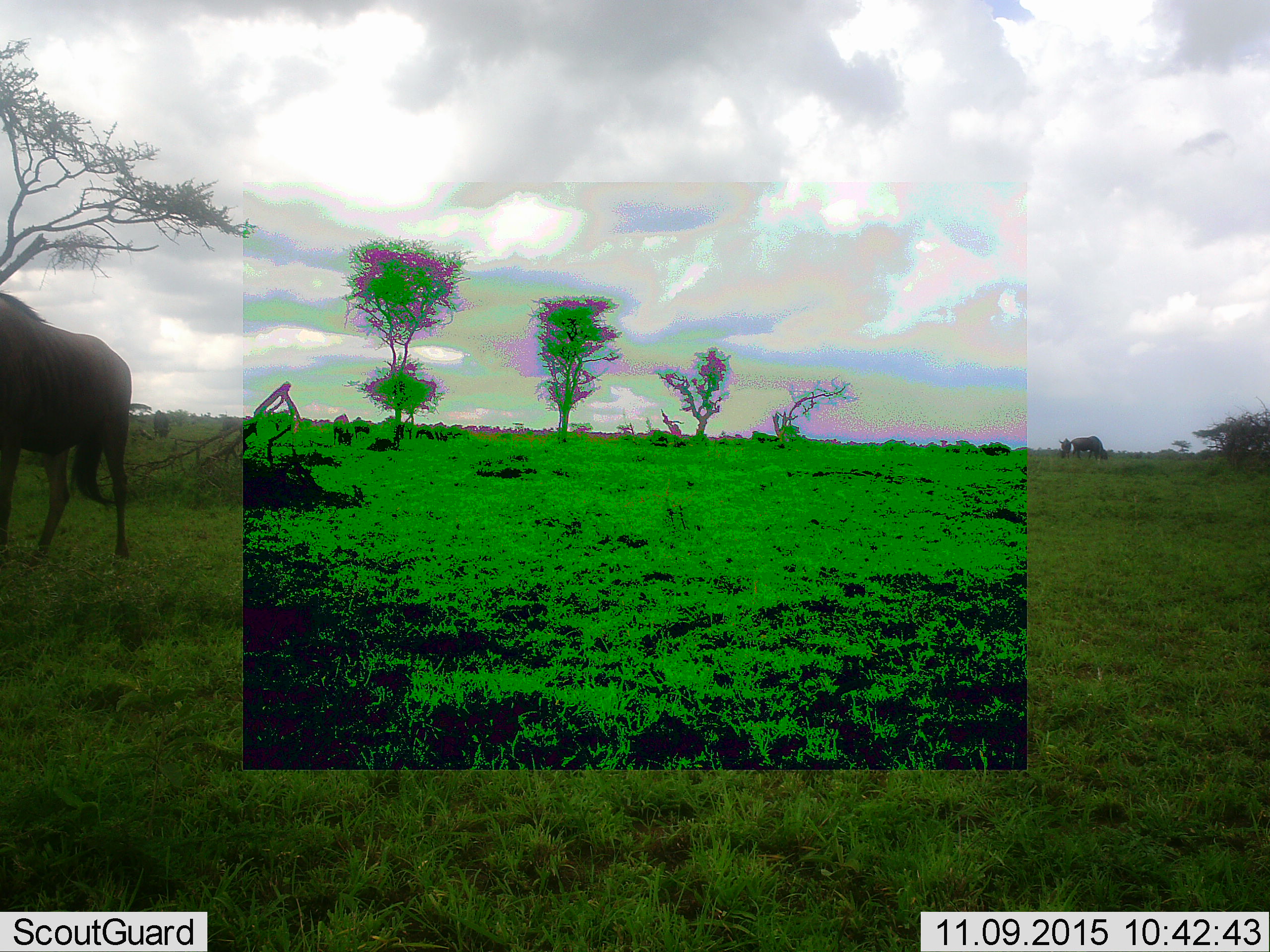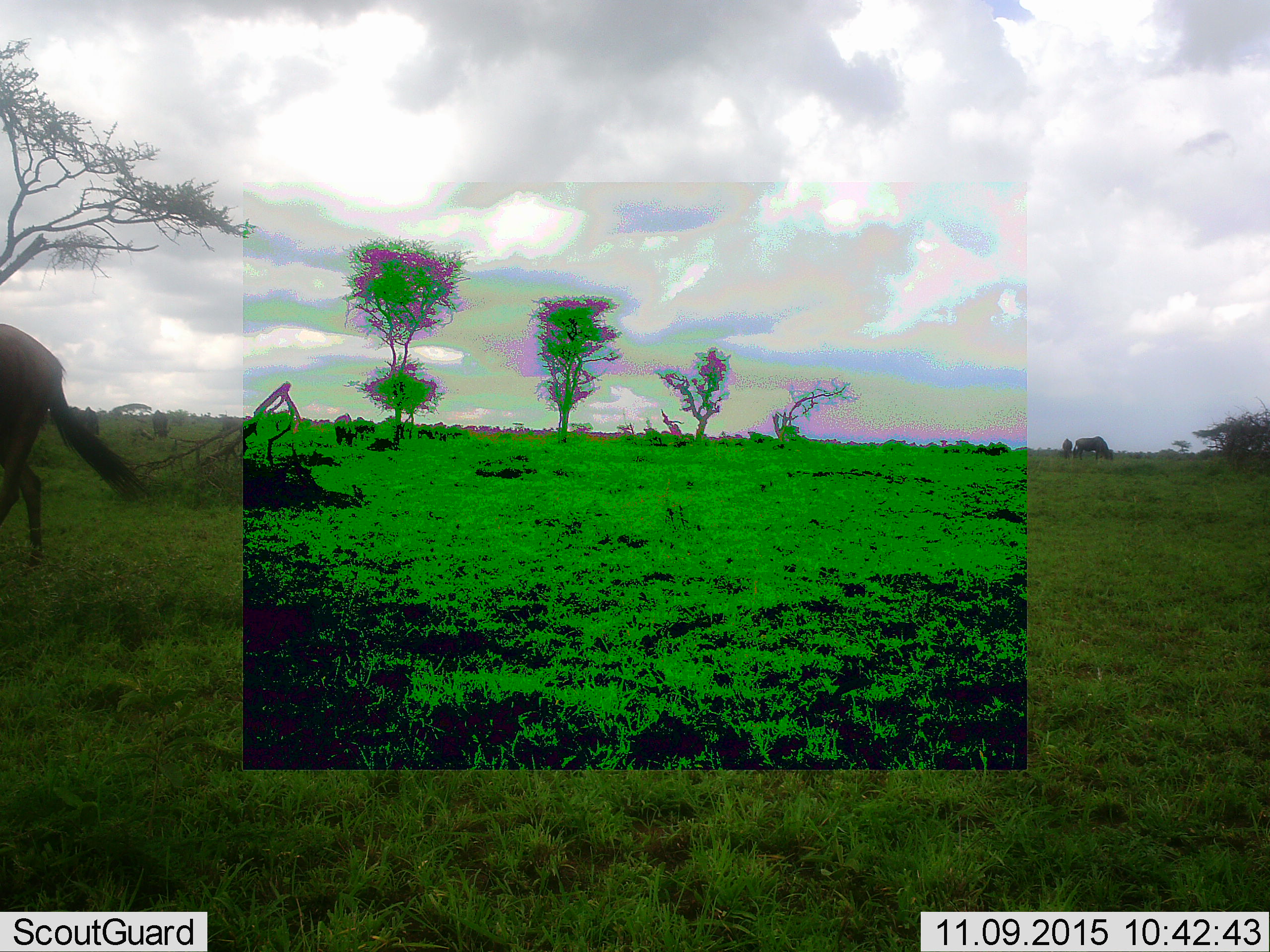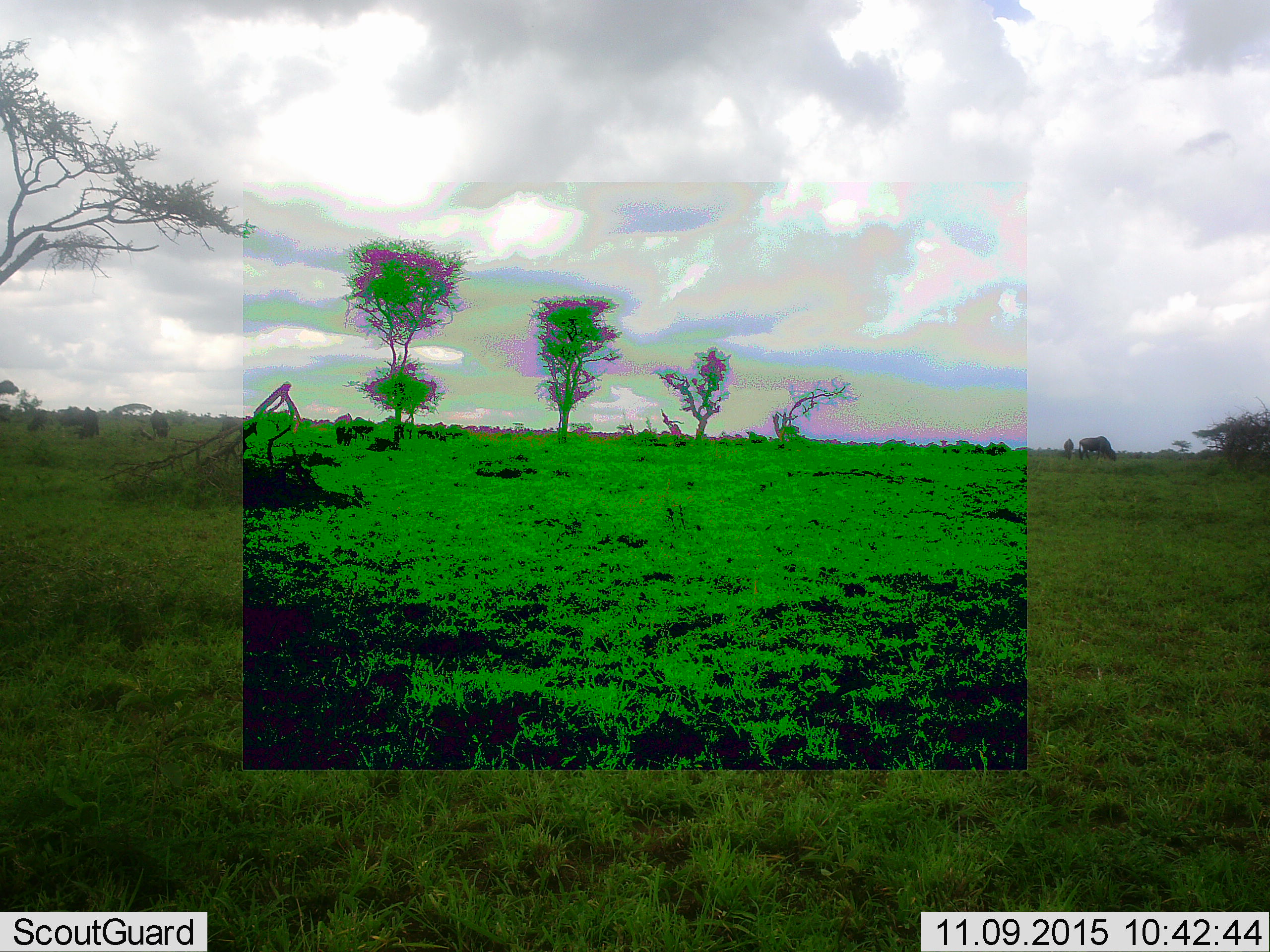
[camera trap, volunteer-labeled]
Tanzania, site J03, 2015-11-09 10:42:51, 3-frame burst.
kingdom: Animalia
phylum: Chordata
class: Mammalia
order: Artiodactyla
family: Bovidae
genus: Connochaetes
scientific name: Connochaetes taurinus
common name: blue wildebeest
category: wildebeest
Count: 1.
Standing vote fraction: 29%.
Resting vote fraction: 0%.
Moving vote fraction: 100%.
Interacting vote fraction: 0%.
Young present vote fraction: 0%.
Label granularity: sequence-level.